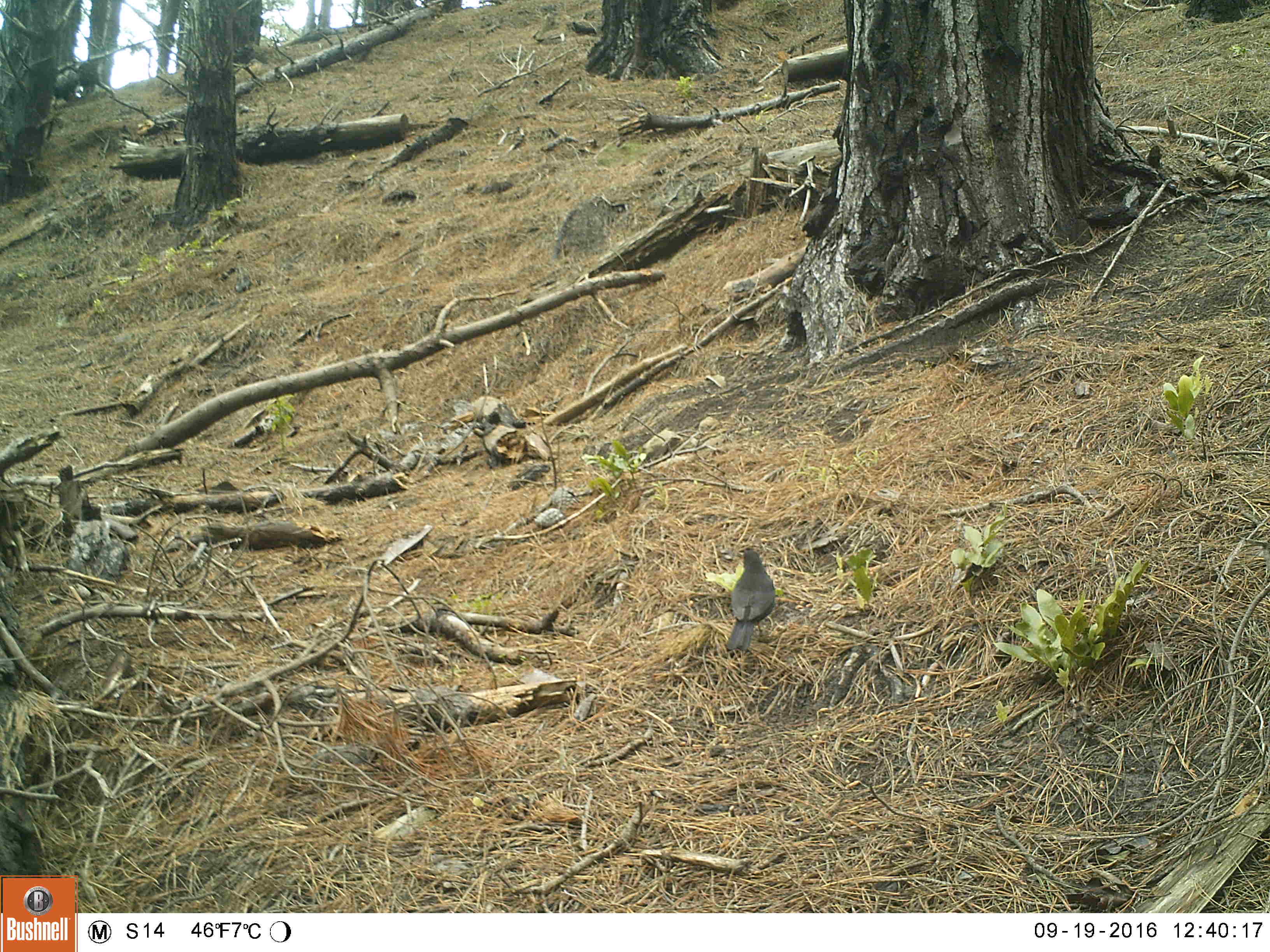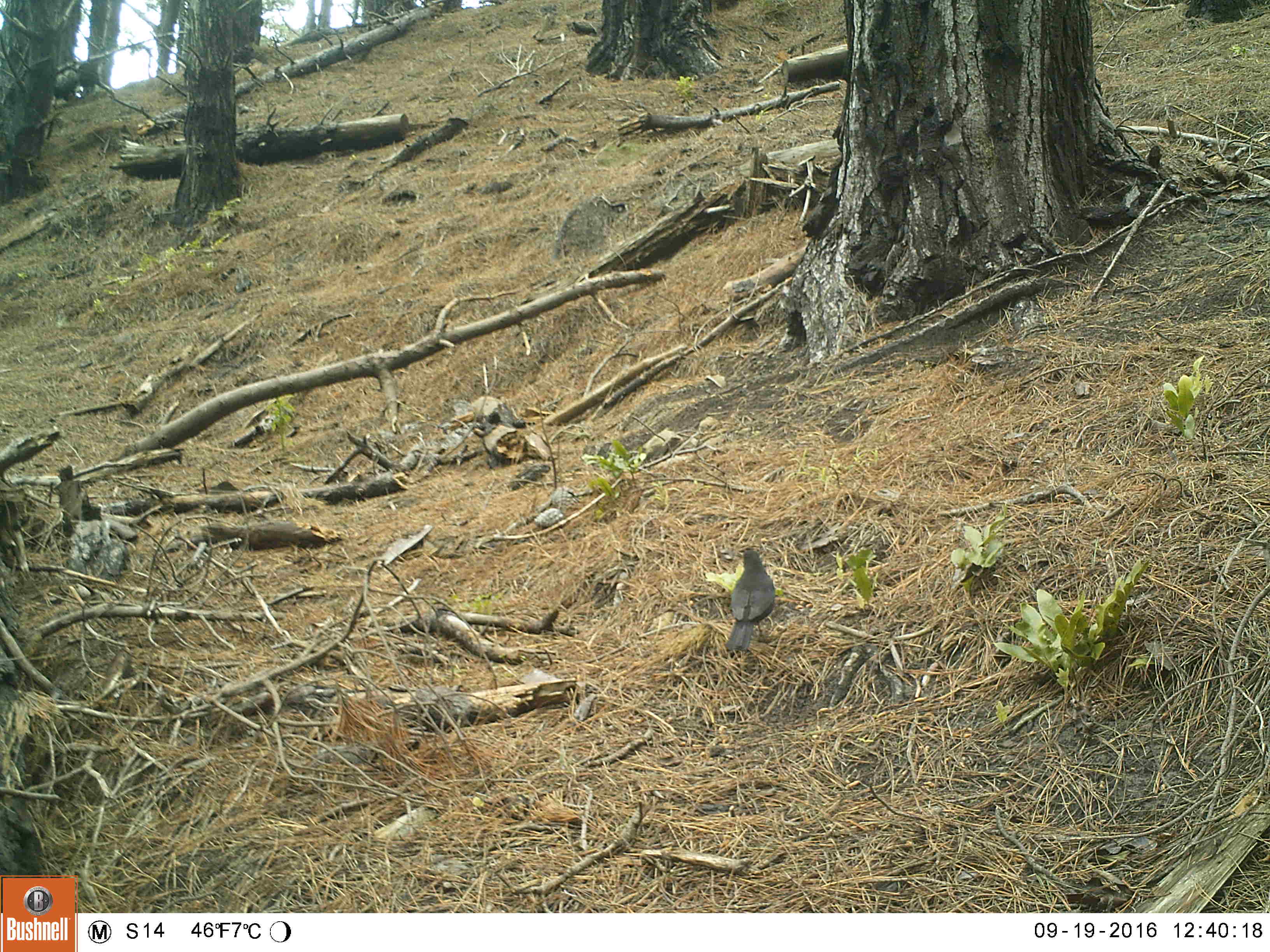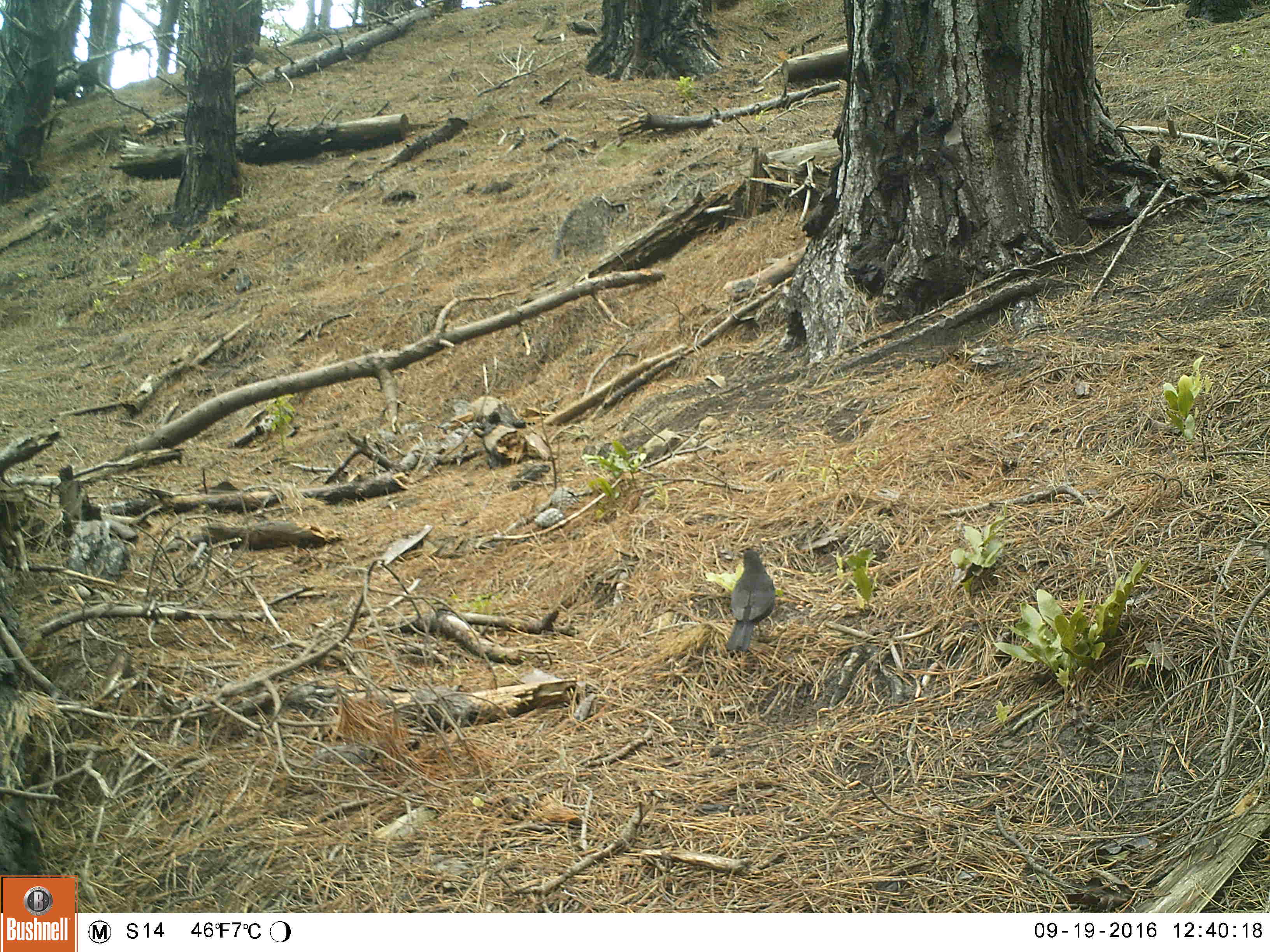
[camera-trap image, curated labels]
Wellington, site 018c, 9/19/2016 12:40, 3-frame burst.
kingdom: Animalia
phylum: Chordata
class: Aves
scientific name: Aves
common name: bird